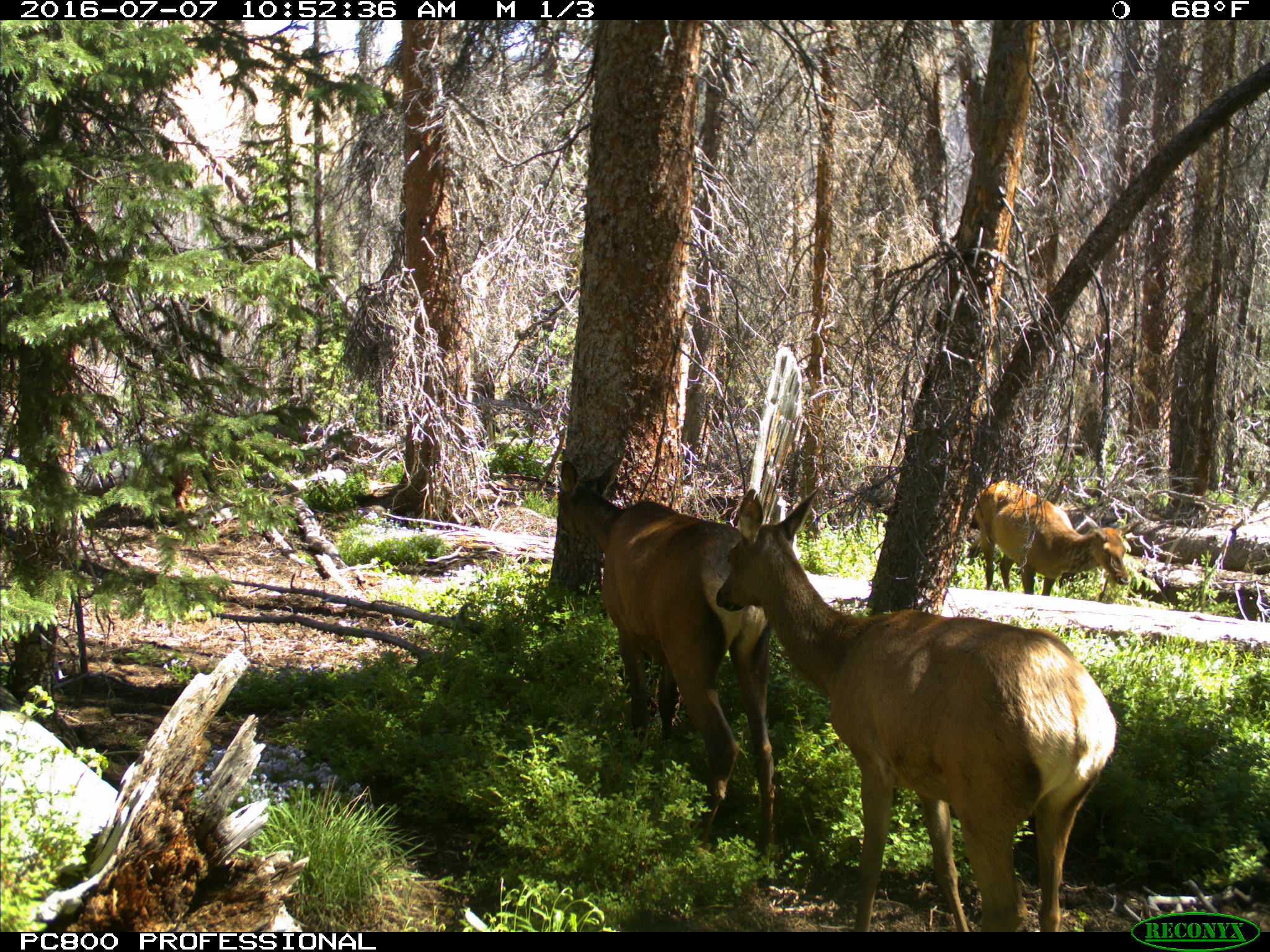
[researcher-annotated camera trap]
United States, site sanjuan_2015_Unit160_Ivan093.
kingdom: Animalia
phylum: Chordata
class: Mammalia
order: Artiodactyla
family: Cervidae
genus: Cervus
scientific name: Cervus elaphus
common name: red deer